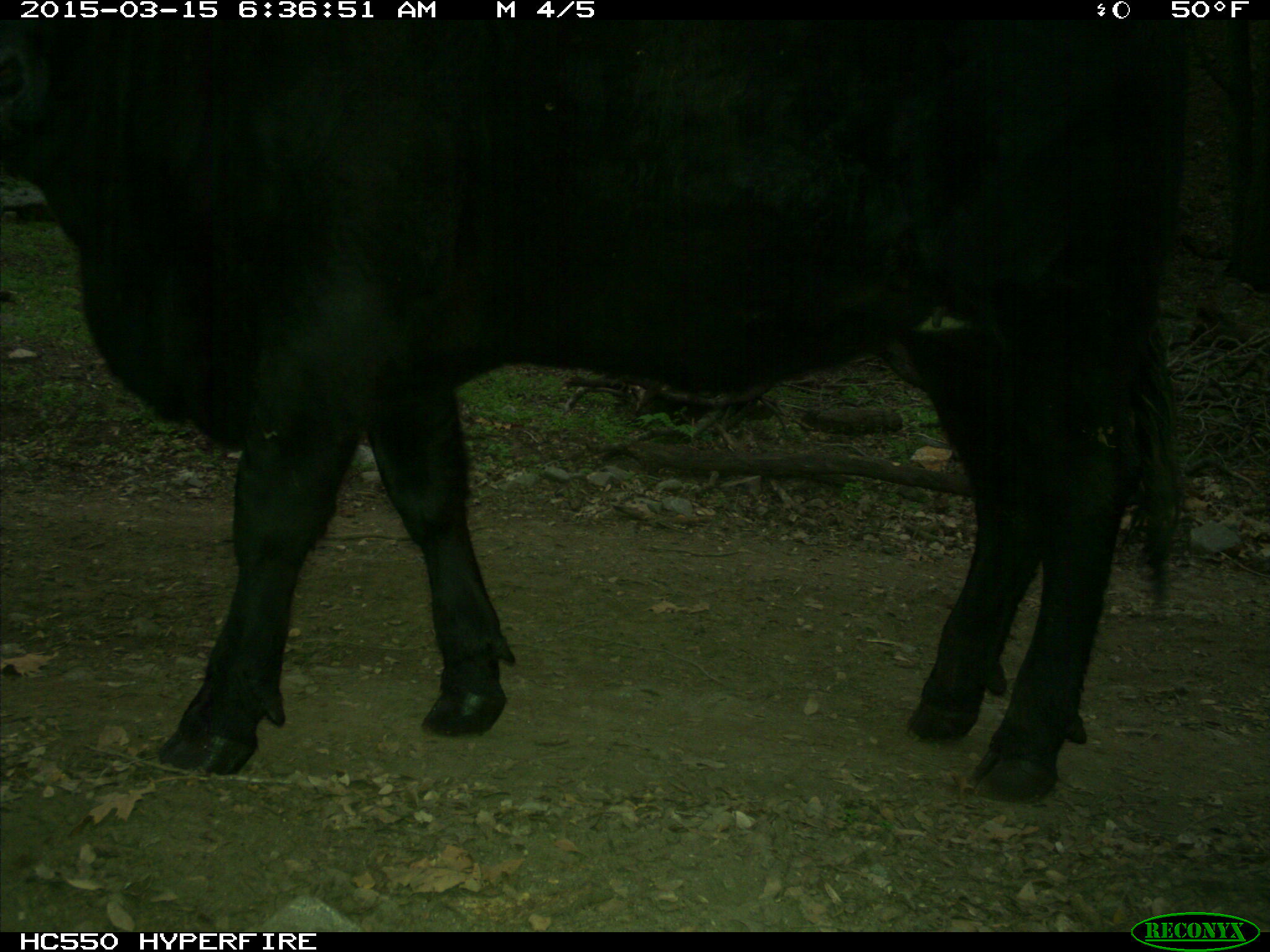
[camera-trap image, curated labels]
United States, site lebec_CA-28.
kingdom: Animalia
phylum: Chordata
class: Mammalia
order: Artiodactyla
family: Bovidae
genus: Bos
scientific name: Bos taurus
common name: domestic cow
Bos taurus (domestic cow).